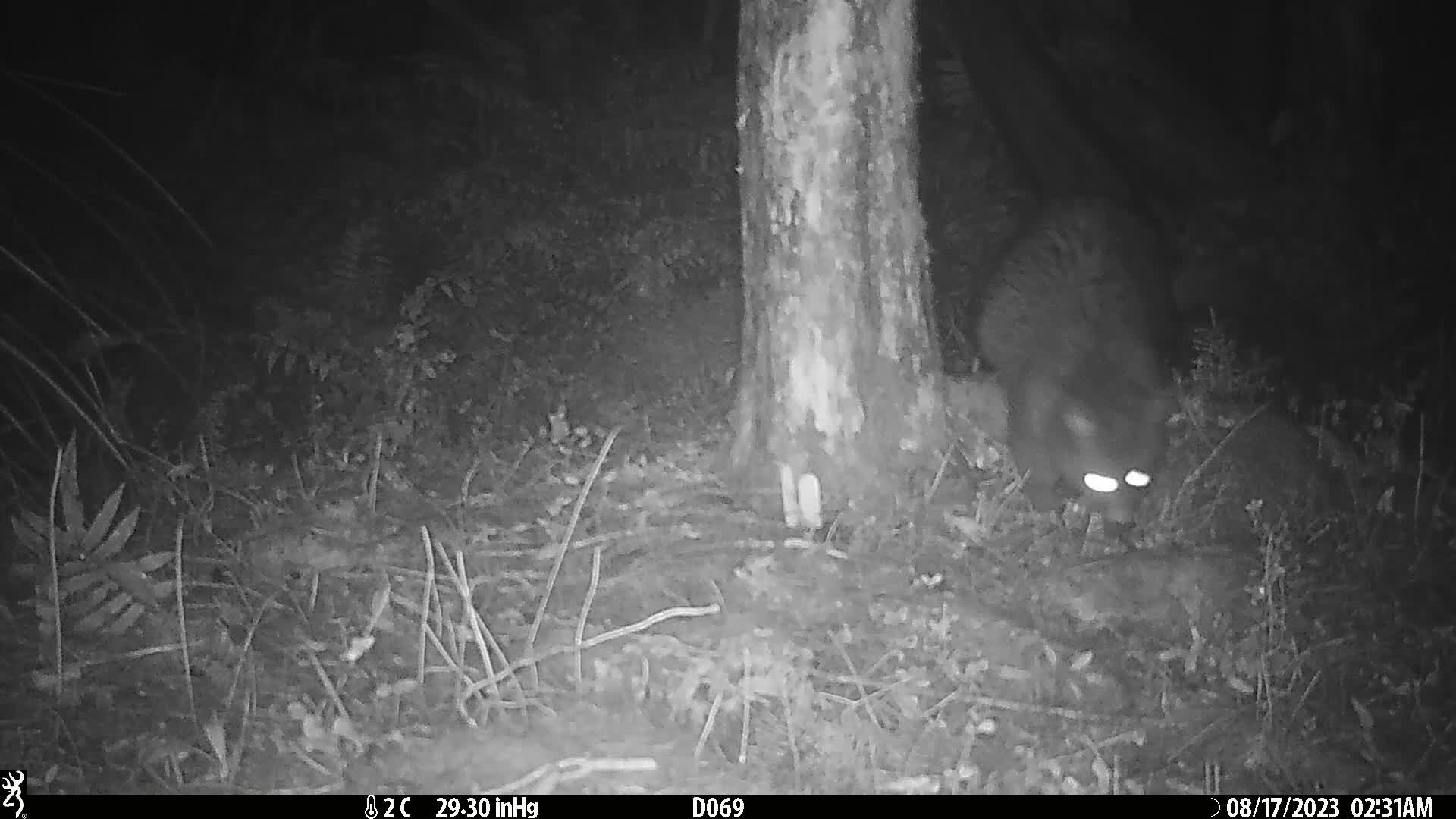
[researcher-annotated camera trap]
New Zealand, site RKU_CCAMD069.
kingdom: Animalia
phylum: Chordata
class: Mammalia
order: Diprotodontia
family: Phalangeridae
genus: Trichosurus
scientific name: Trichosurus vulpecula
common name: common brushtail possum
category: possum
Possum (common brushtail possum) (Trichosurus vulpecula).